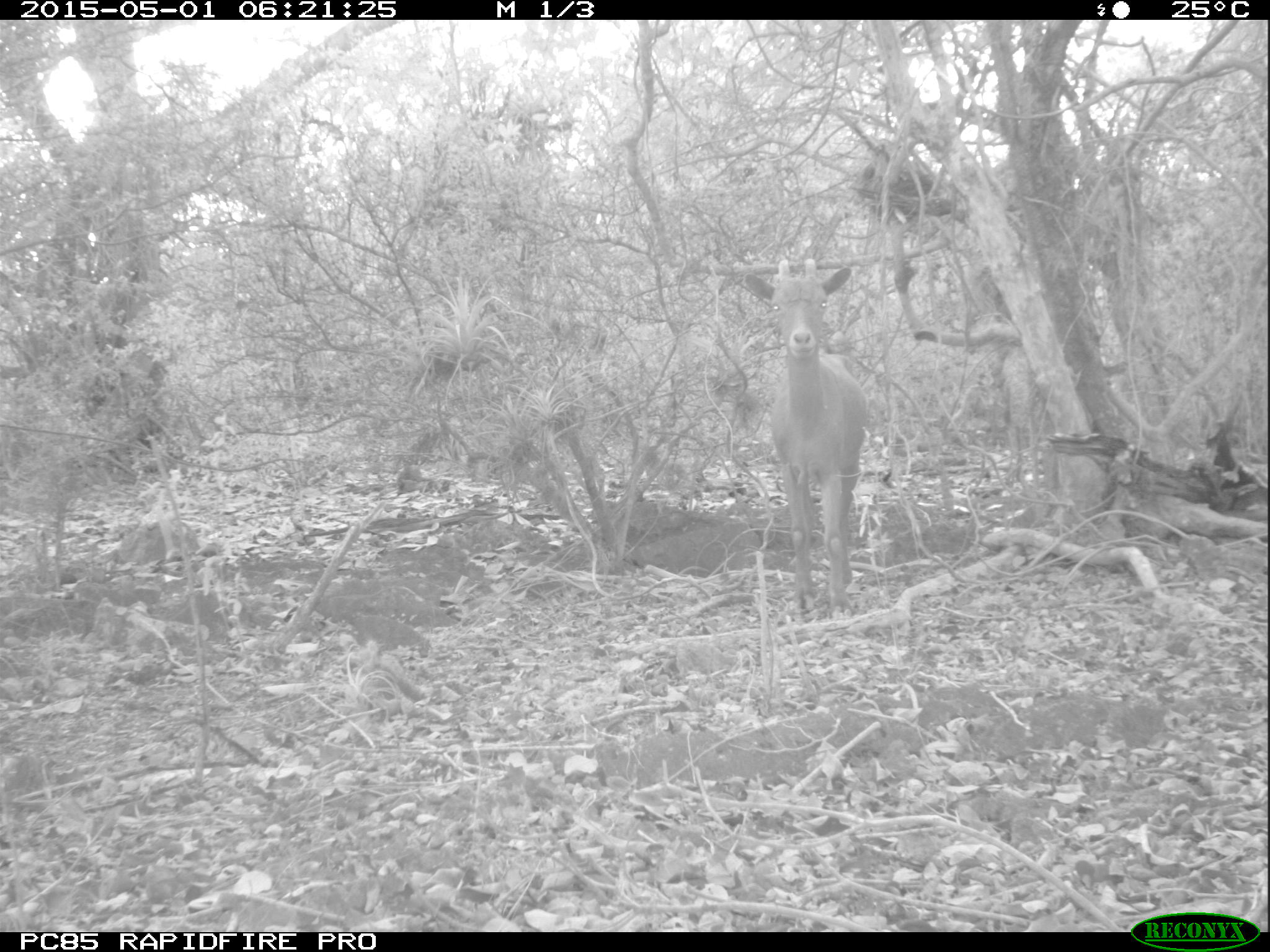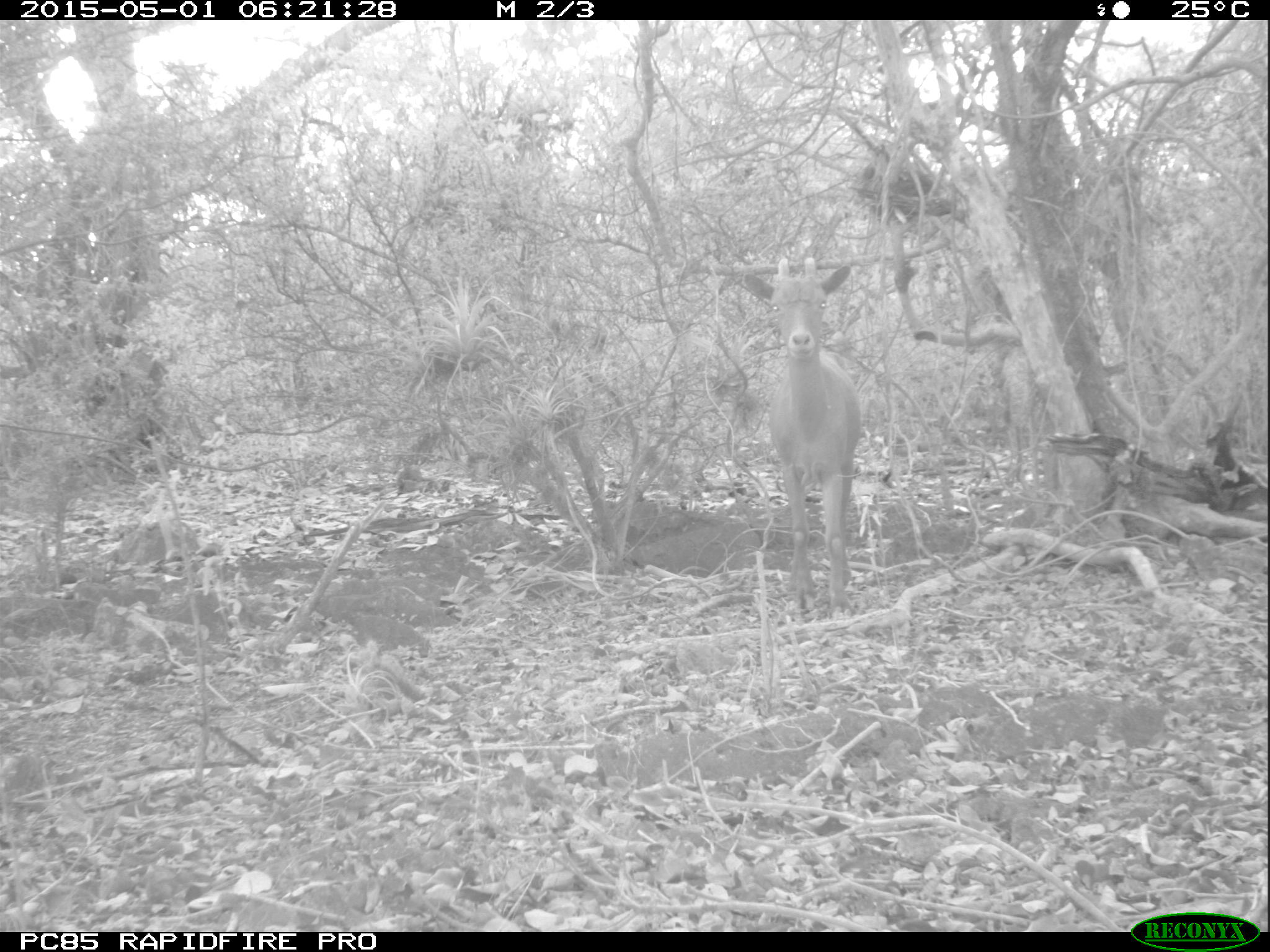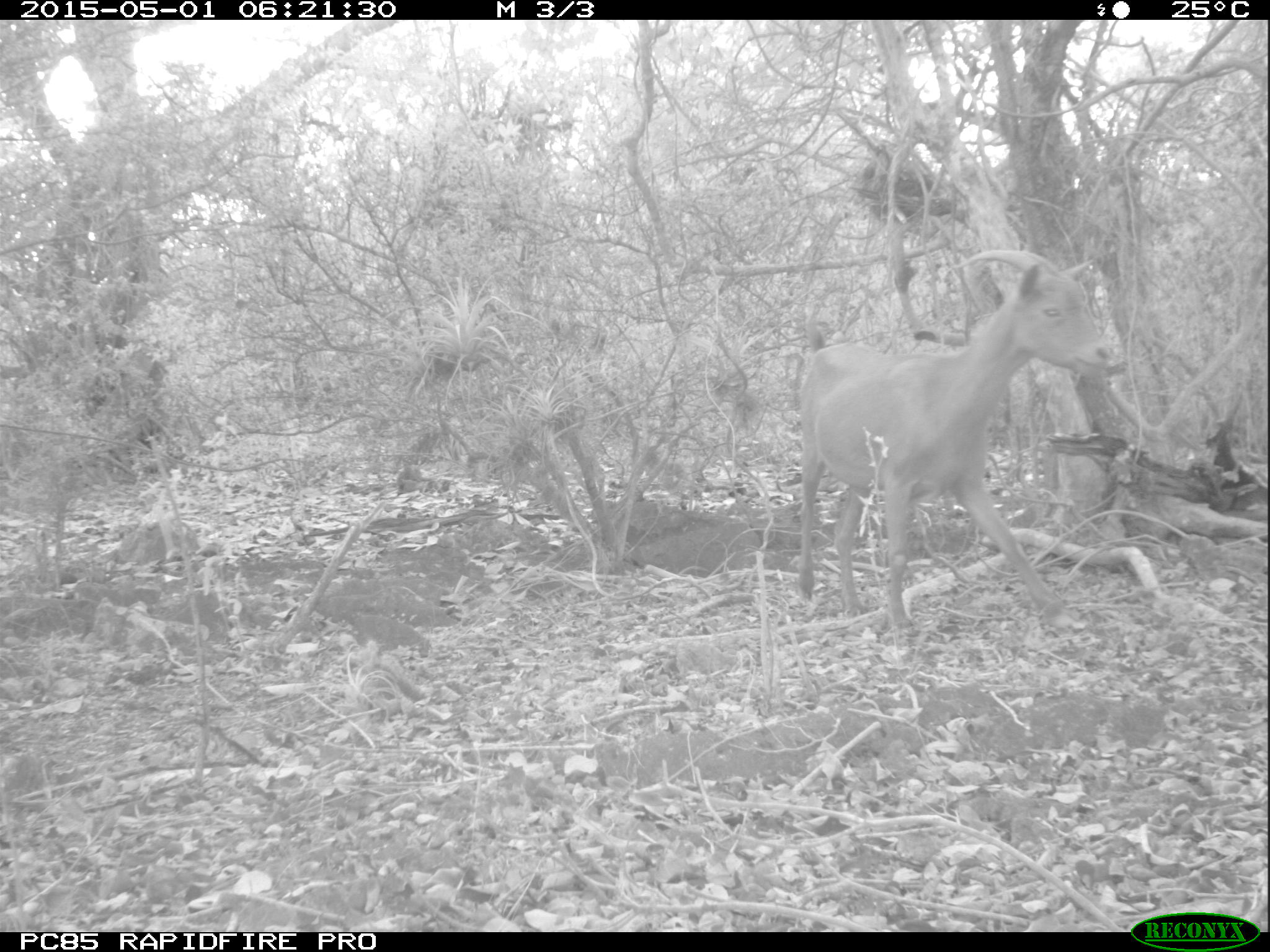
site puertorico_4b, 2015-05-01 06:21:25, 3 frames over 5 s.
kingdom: Animalia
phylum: Chordata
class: Mammalia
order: Artiodactyla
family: Bovidae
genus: Capra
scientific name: Capra hircus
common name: goat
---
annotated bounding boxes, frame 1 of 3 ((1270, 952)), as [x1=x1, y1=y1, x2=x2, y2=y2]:
goat: [x1=736, y1=252, x2=865, y2=620]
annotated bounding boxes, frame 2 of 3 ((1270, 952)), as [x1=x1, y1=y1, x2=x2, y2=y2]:
goat: [x1=734, y1=250, x2=865, y2=628]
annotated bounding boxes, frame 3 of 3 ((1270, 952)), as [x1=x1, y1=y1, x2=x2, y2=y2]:
goat: [x1=761, y1=249, x2=1132, y2=640]